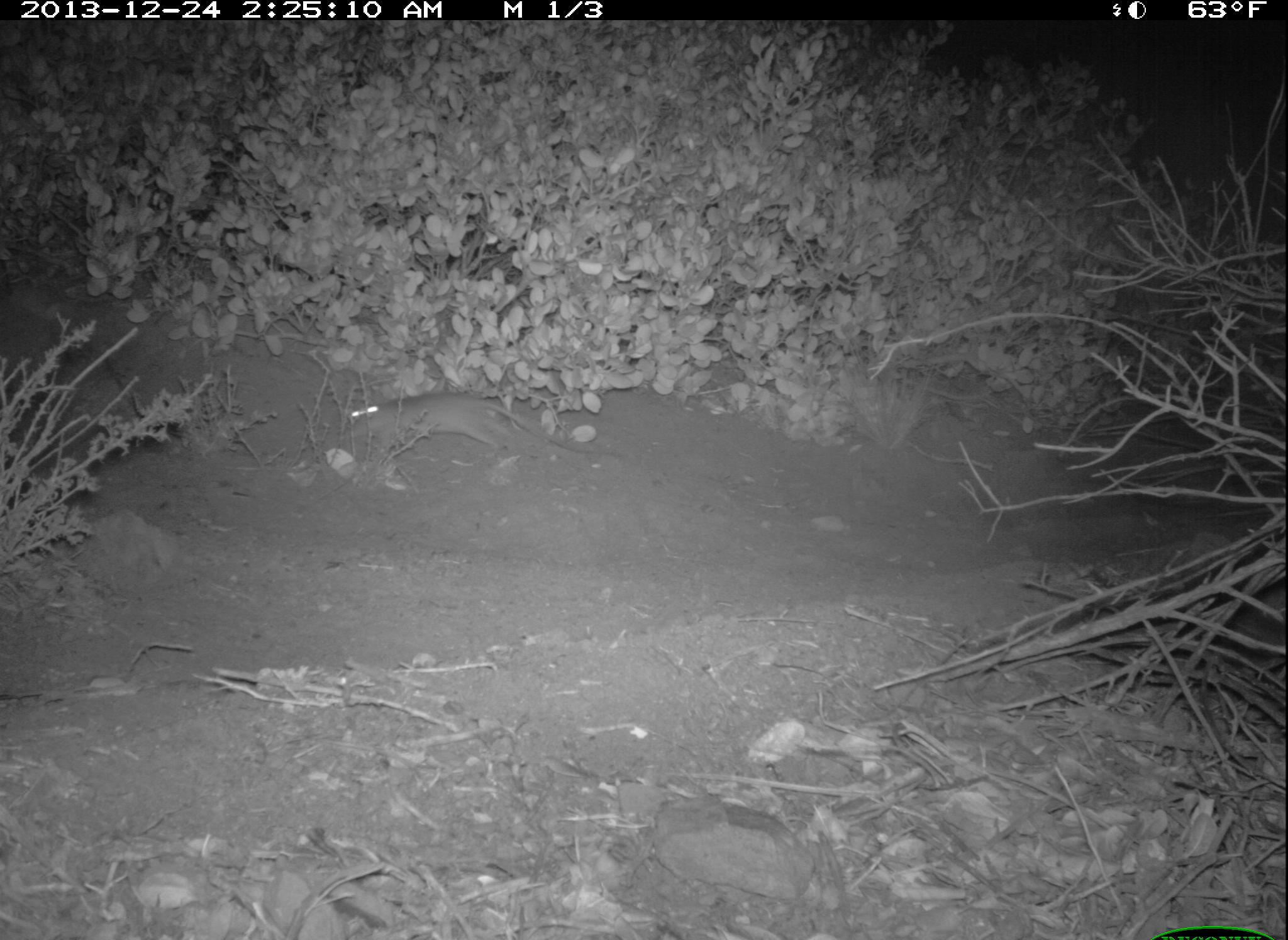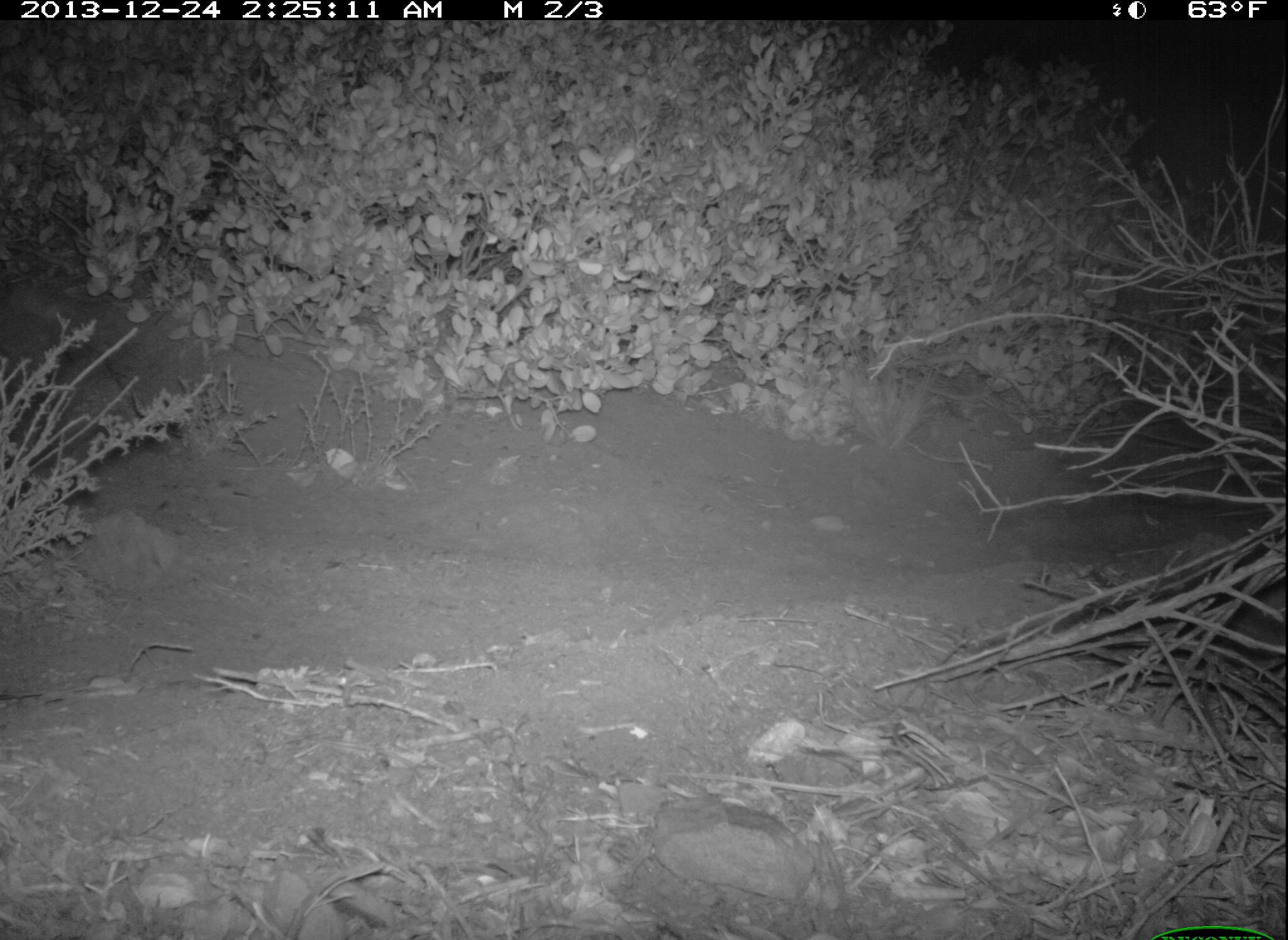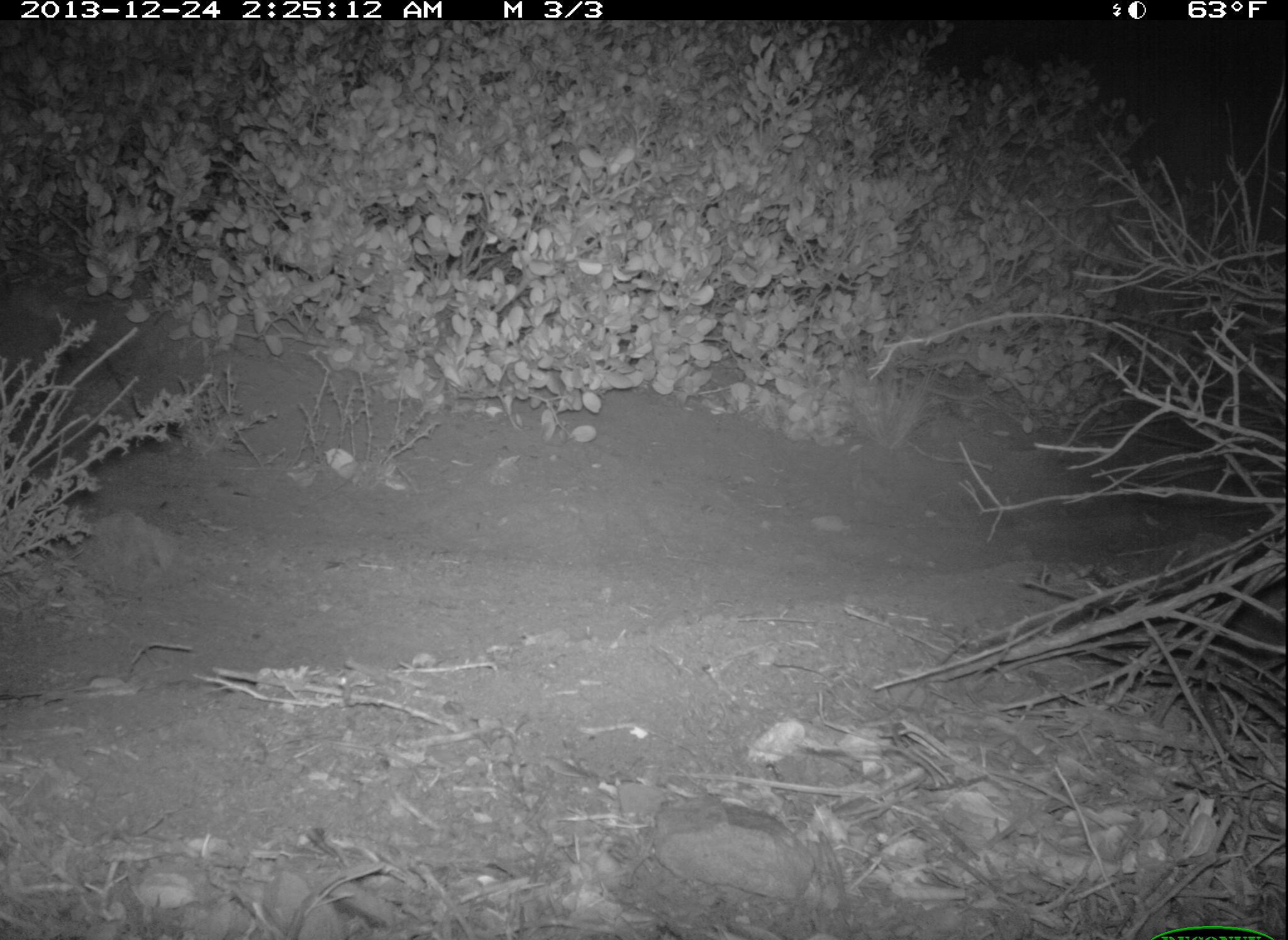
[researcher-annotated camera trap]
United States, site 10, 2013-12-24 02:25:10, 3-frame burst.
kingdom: Animalia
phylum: Chordata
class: Mammalia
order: Rodentia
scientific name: Rodentia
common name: rodent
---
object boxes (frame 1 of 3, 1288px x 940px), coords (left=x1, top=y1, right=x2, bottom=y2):
rodent: (left=337, top=391, right=627, bottom=467)